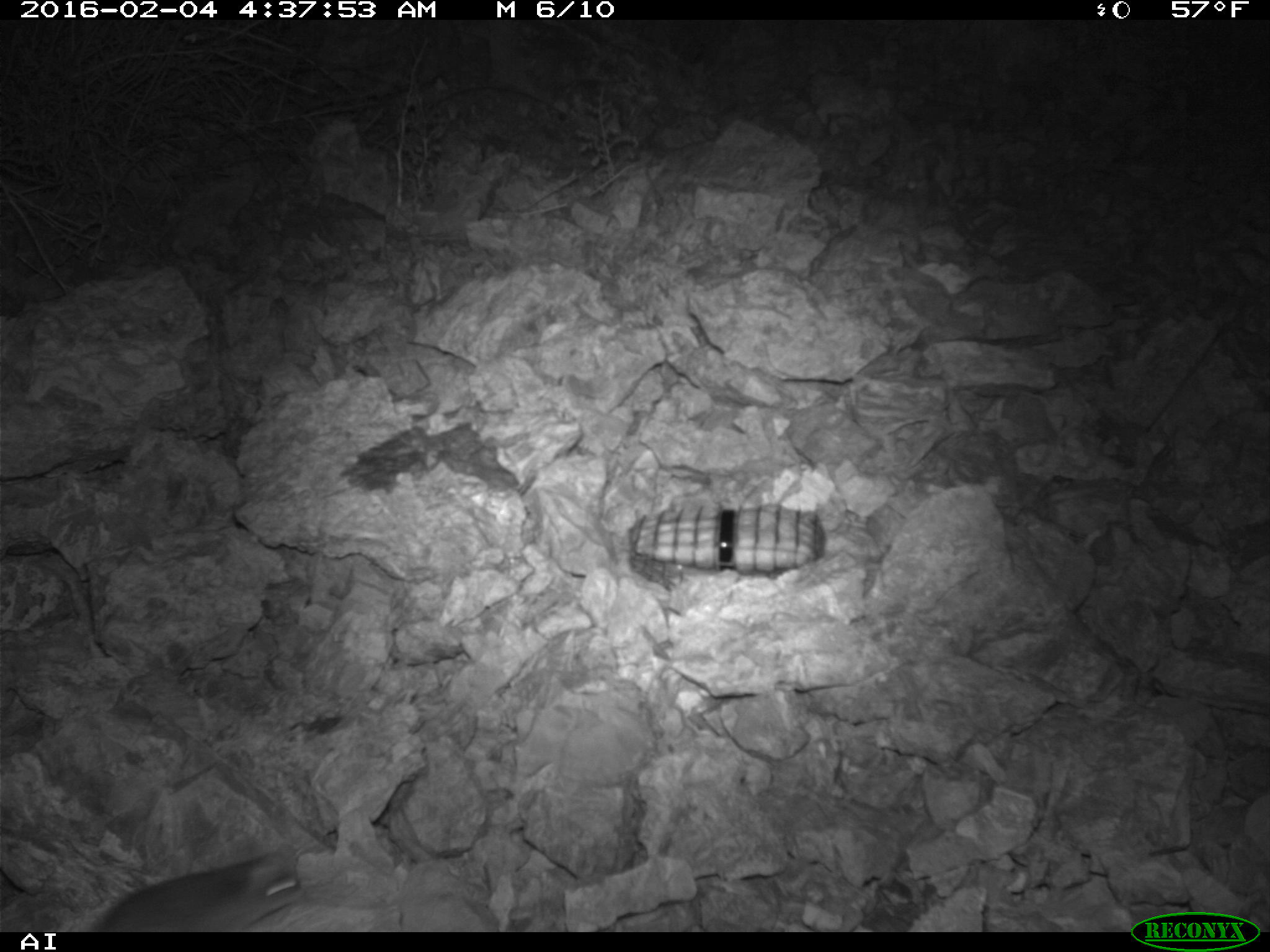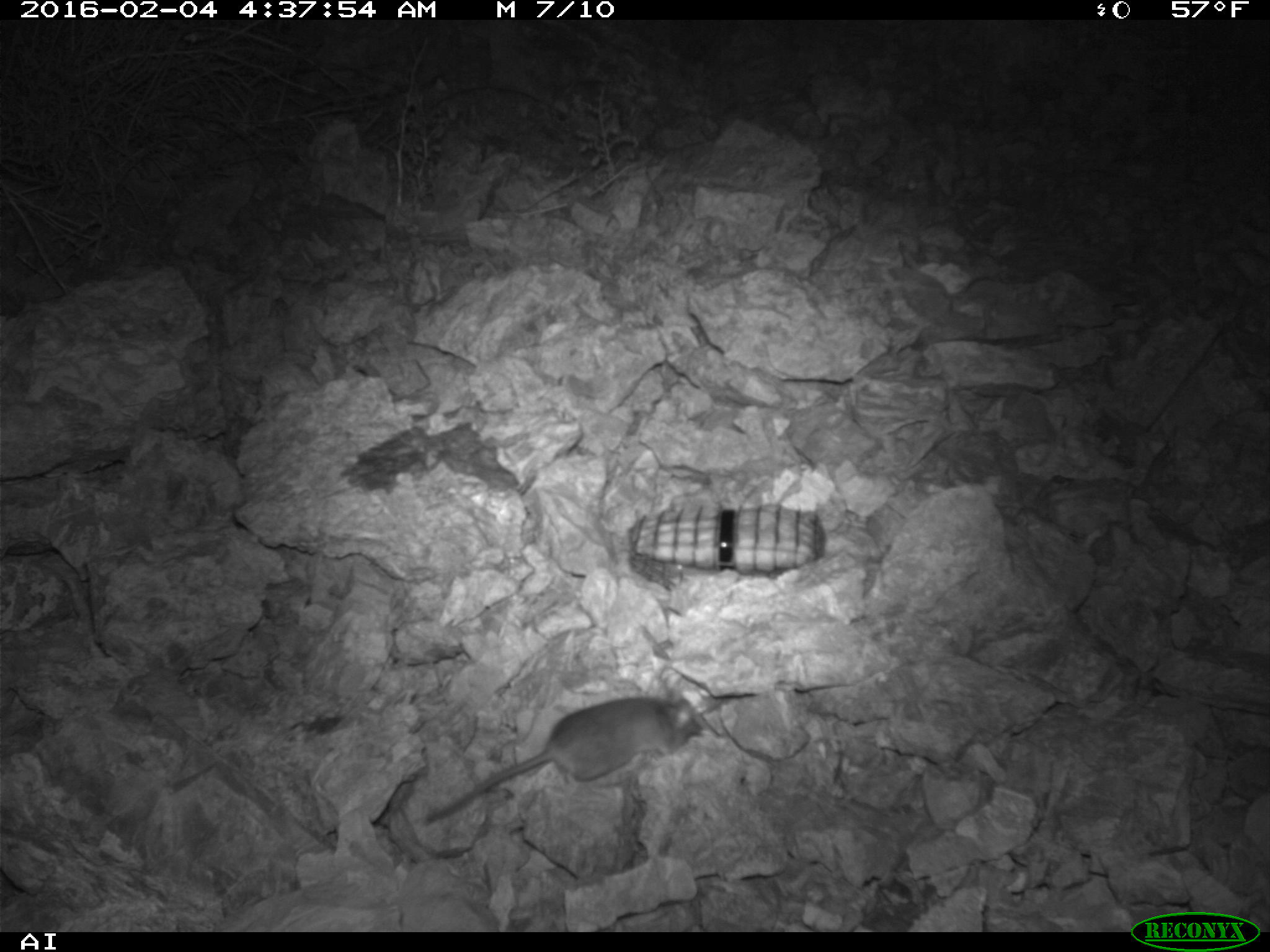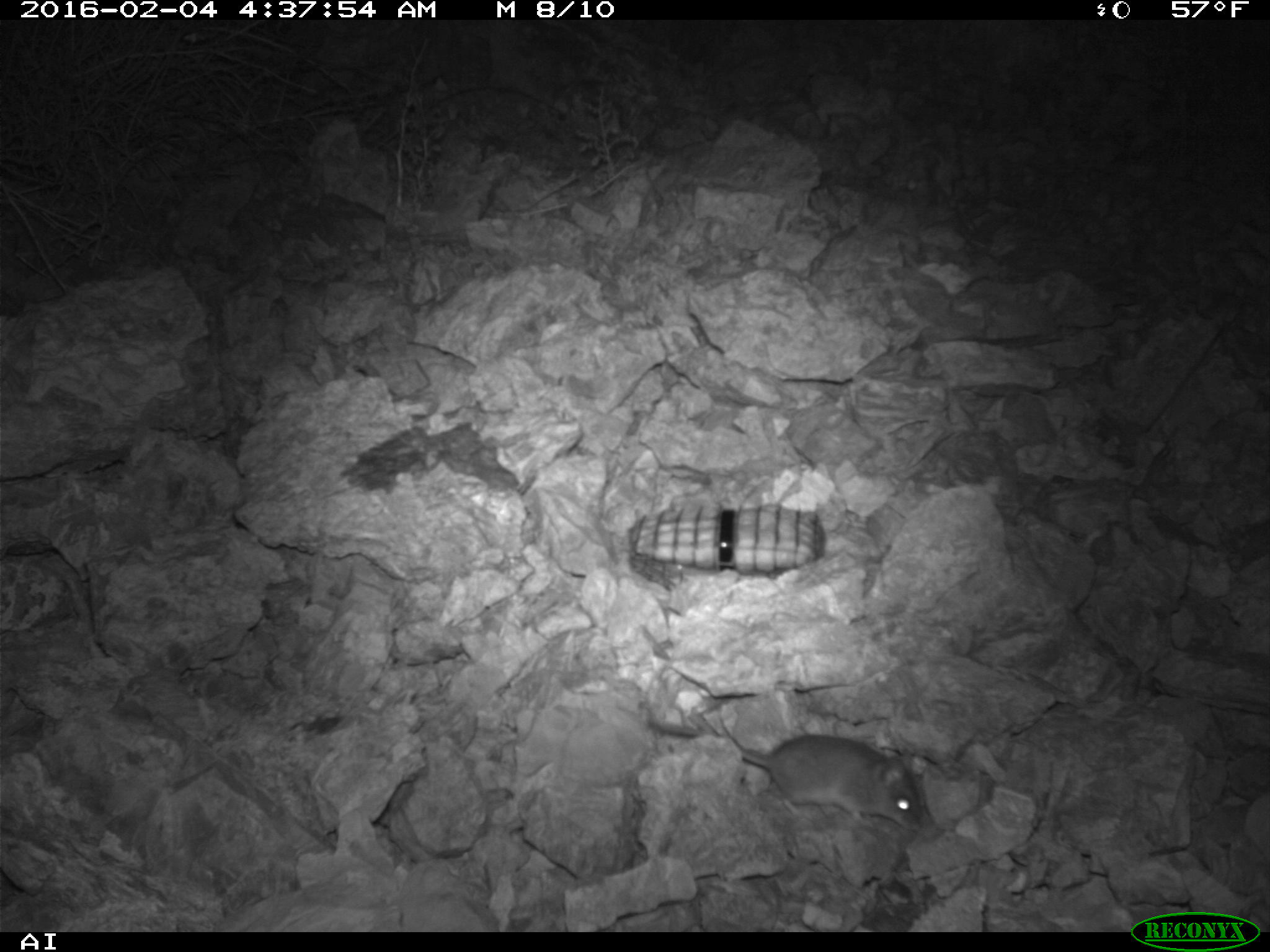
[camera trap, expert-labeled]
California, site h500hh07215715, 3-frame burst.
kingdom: Animalia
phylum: Chordata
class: Mammalia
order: Rodentia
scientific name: Rodentia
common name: rodent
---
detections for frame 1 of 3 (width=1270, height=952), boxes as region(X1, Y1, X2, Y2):
rodent: region(93, 844, 304, 932)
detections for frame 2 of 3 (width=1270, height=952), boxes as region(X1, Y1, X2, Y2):
rodent: region(422, 683, 704, 824)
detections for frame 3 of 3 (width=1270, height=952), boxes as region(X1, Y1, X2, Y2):
rodent: region(717, 714, 926, 831)